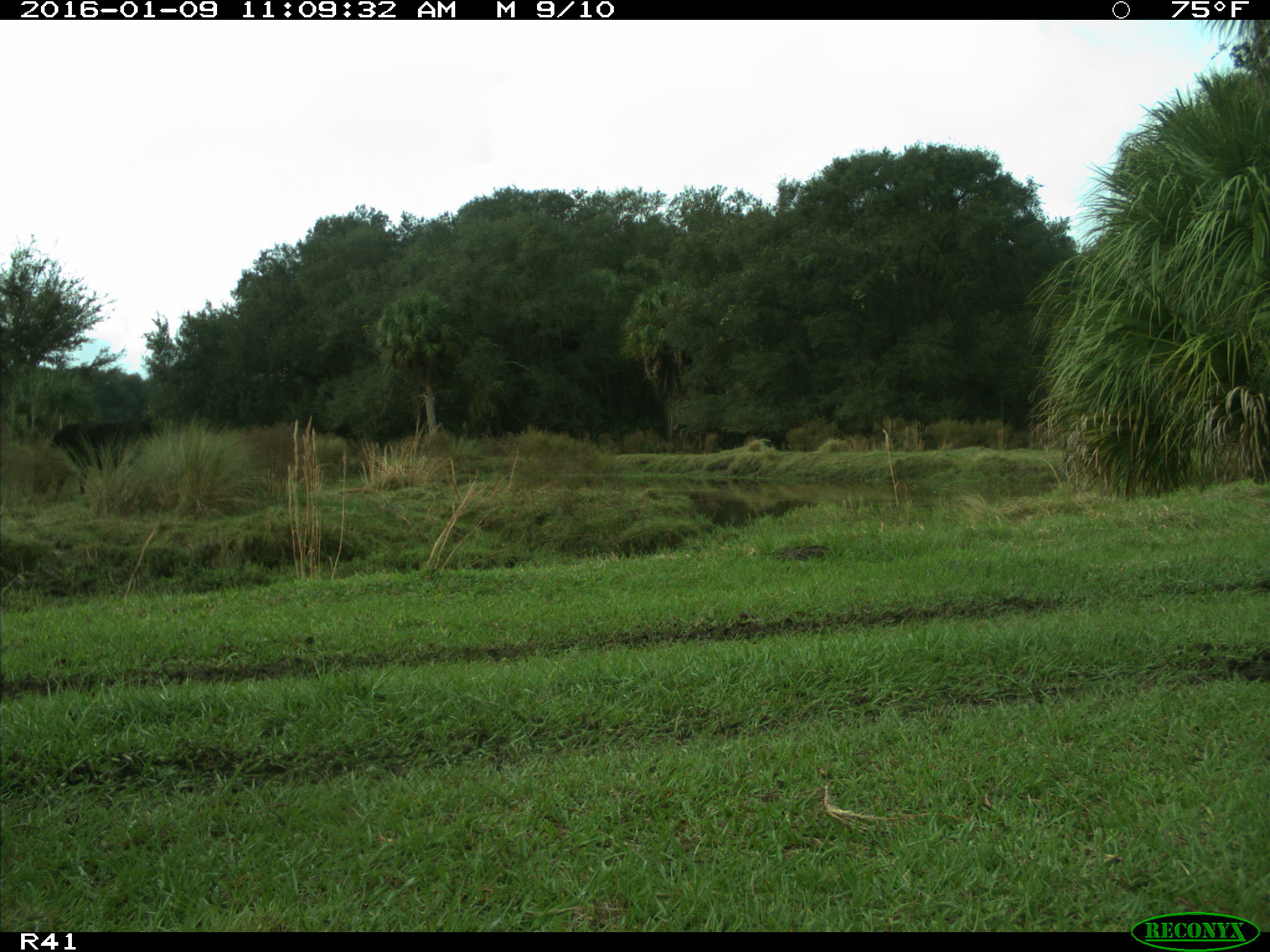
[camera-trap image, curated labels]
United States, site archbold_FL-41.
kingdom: Animalia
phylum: Chordata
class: Mammalia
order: Artiodactyla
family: Bovidae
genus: Bos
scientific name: Bos taurus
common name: domestic cow